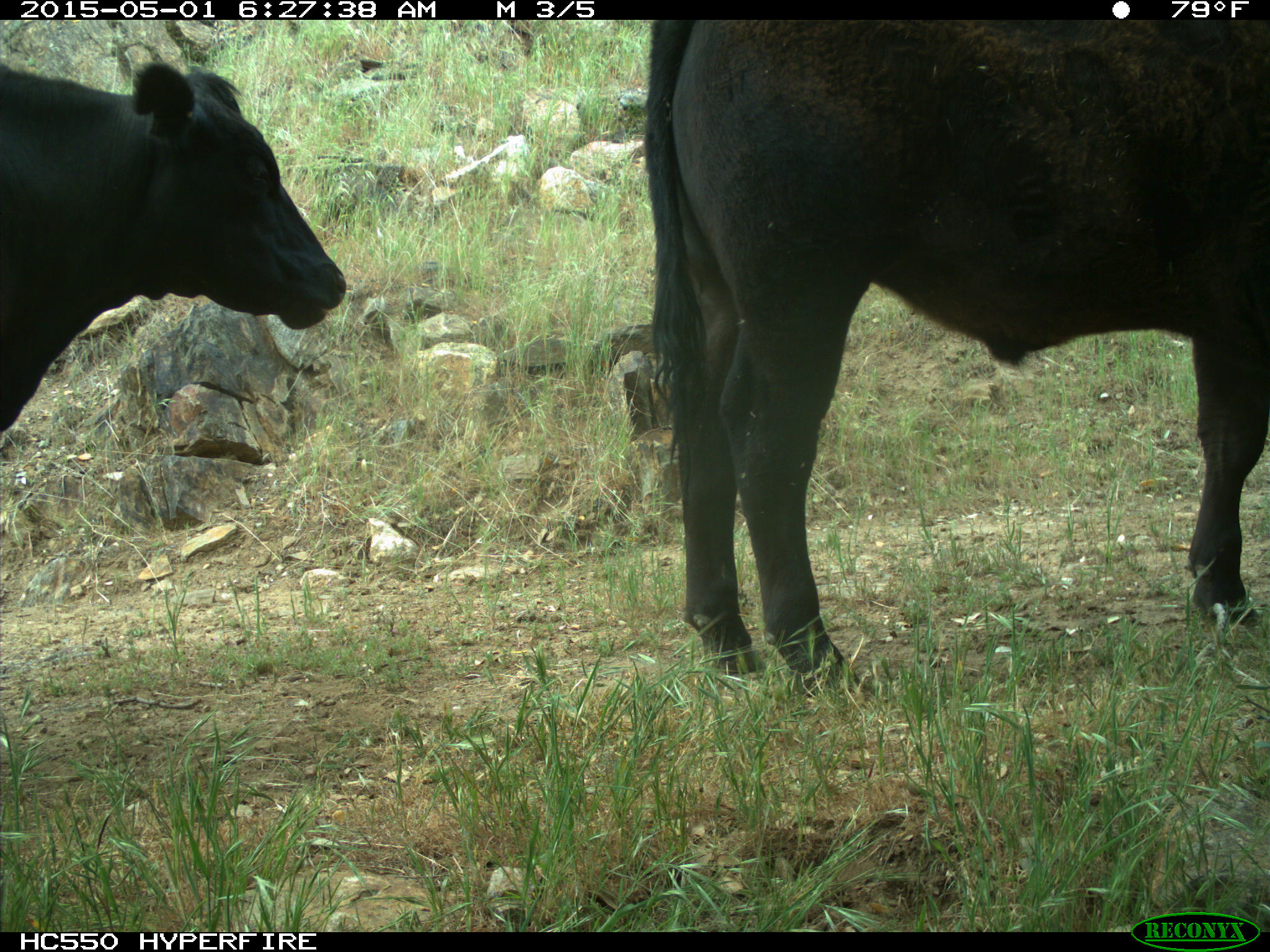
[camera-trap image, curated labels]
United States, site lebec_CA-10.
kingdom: Animalia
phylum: Chordata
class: Mammalia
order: Artiodactyla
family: Bovidae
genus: Bos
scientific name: Bos taurus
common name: domestic cow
Bos taurus (domestic cow).